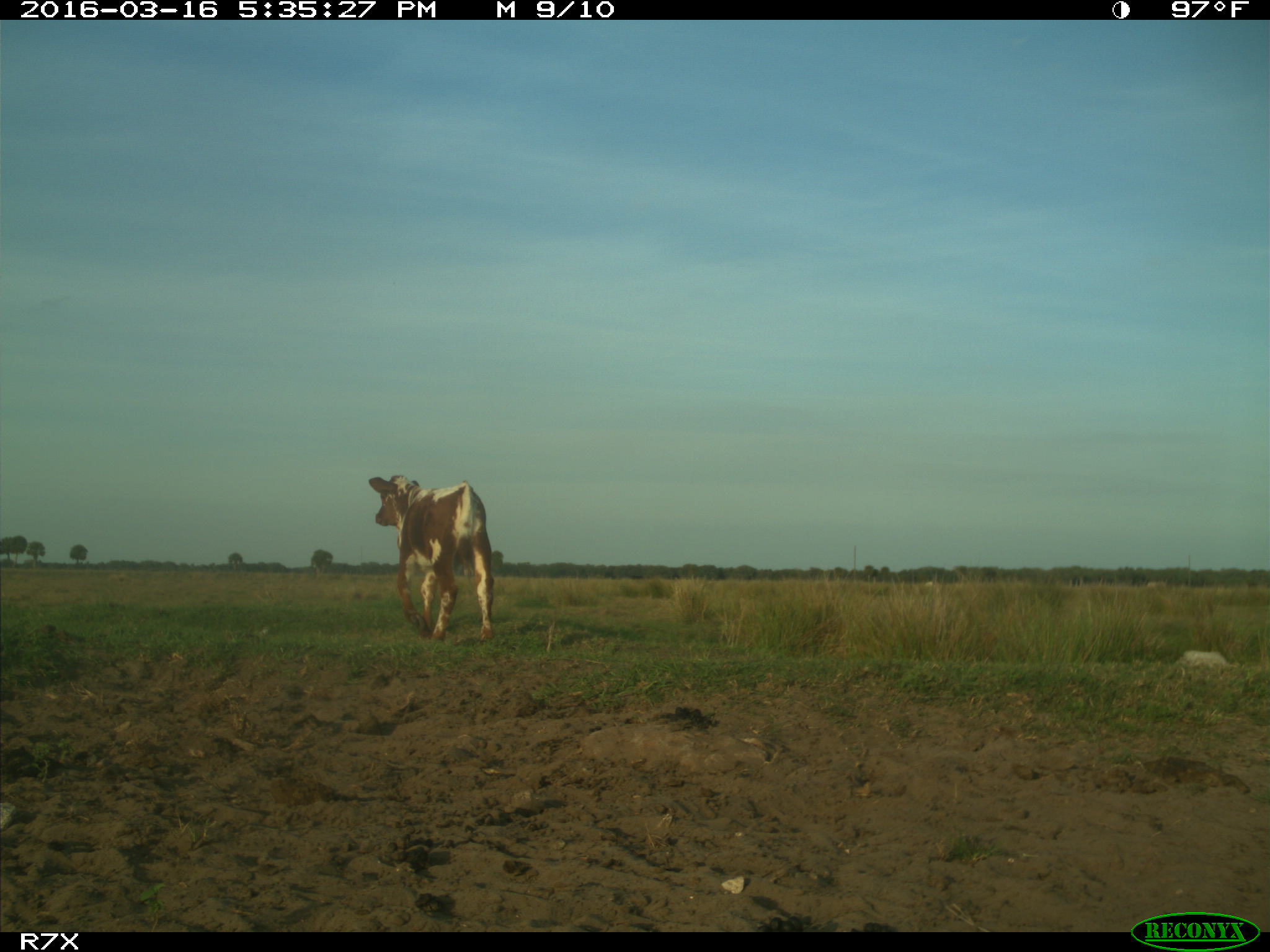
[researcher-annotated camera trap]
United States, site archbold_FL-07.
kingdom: Animalia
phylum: Chordata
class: Mammalia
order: Artiodactyla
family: Bovidae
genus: Bos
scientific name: Bos taurus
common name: domestic cow